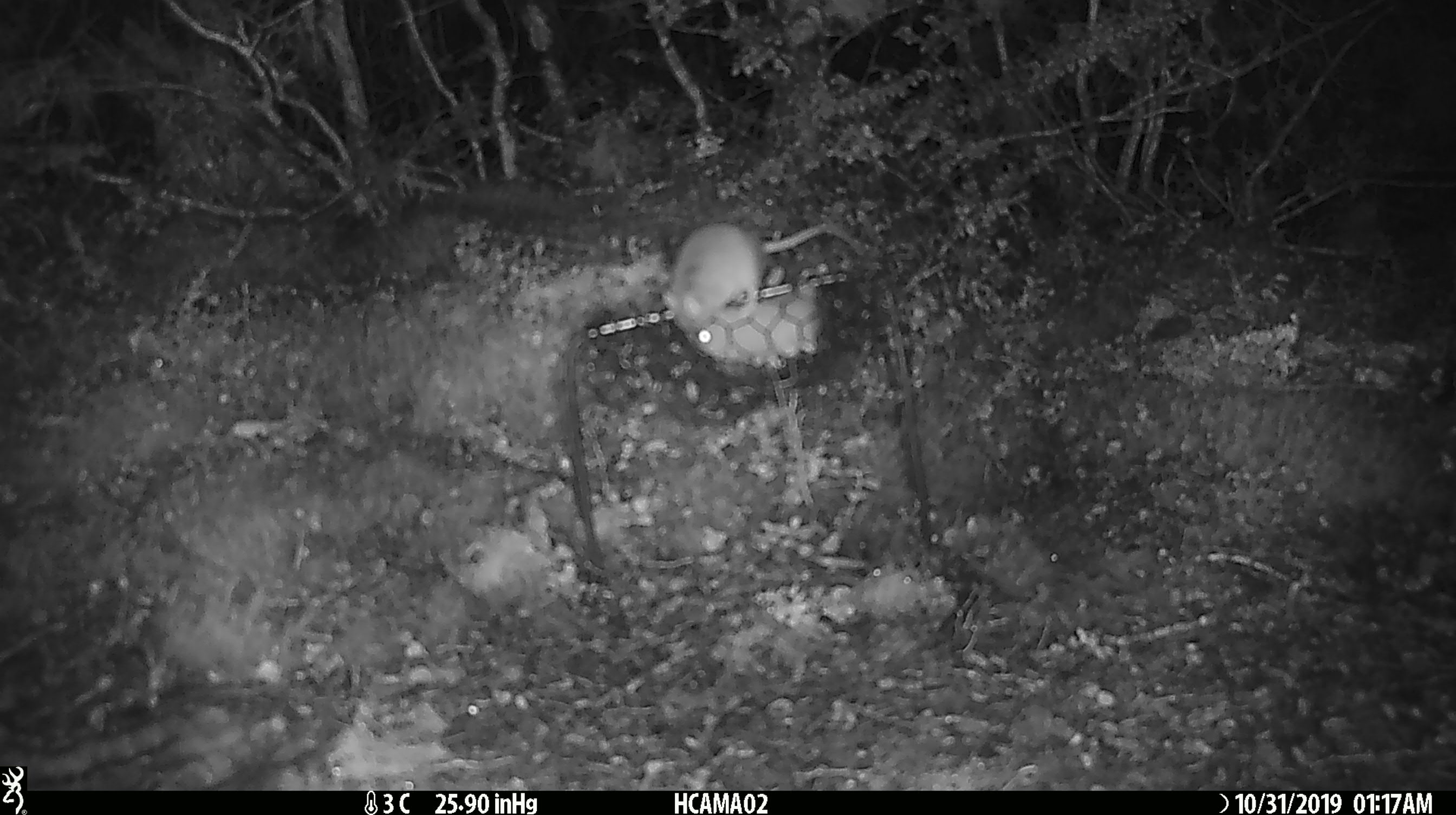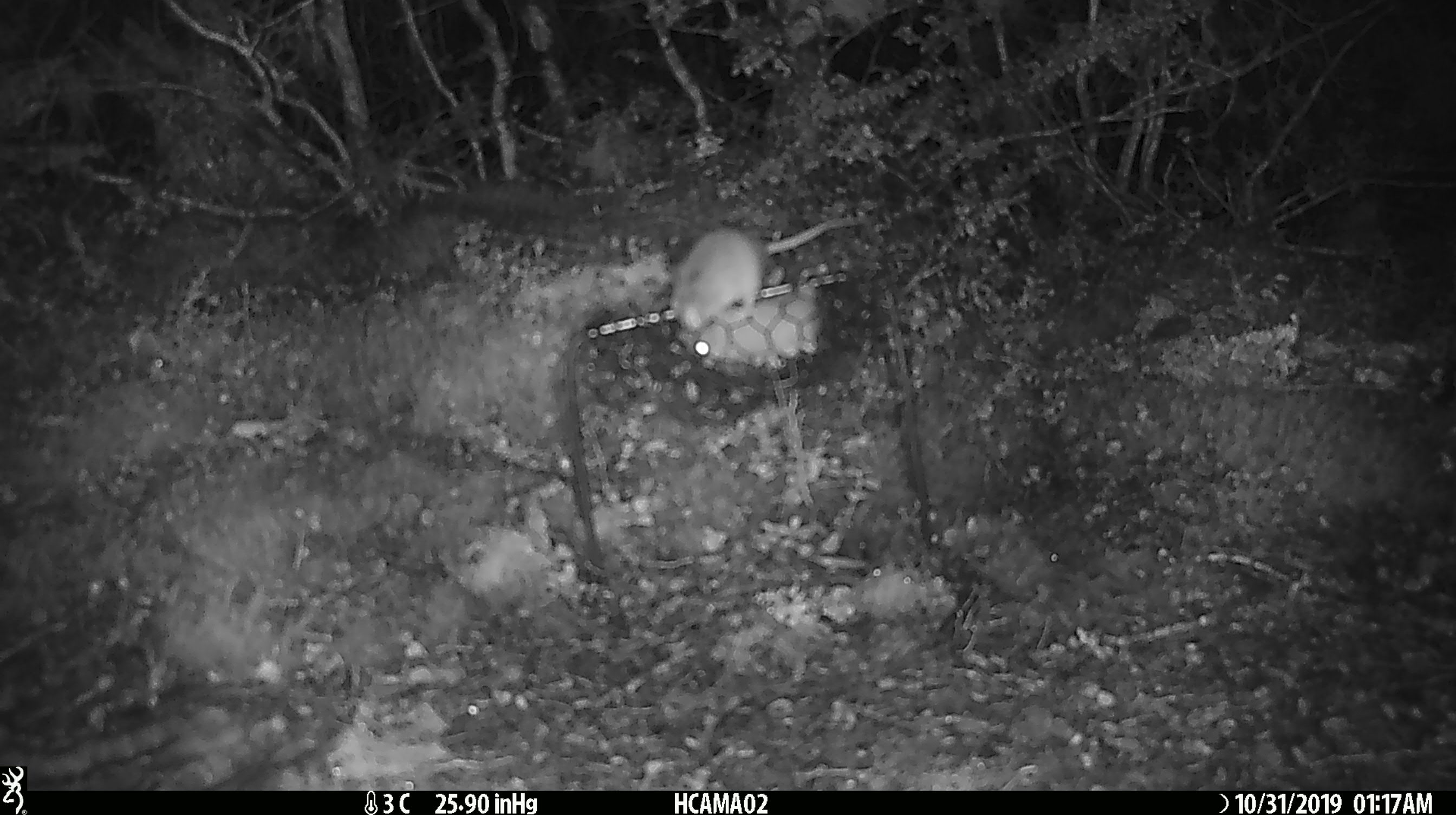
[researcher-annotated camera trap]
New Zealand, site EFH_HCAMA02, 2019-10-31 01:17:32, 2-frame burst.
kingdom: Animalia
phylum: Chordata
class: Mammalia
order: Rodentia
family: Muridae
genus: Mus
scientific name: Mus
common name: mouse